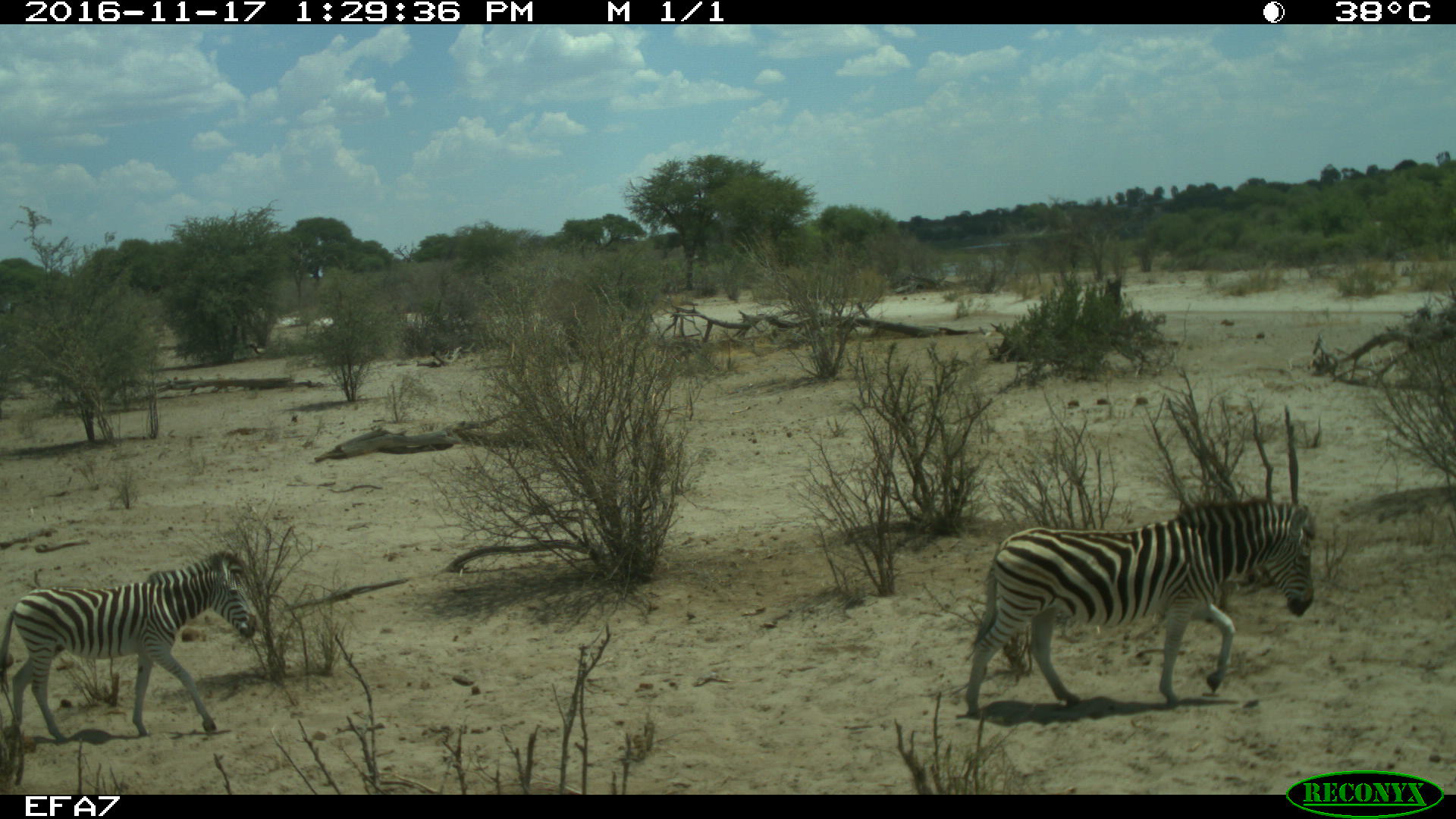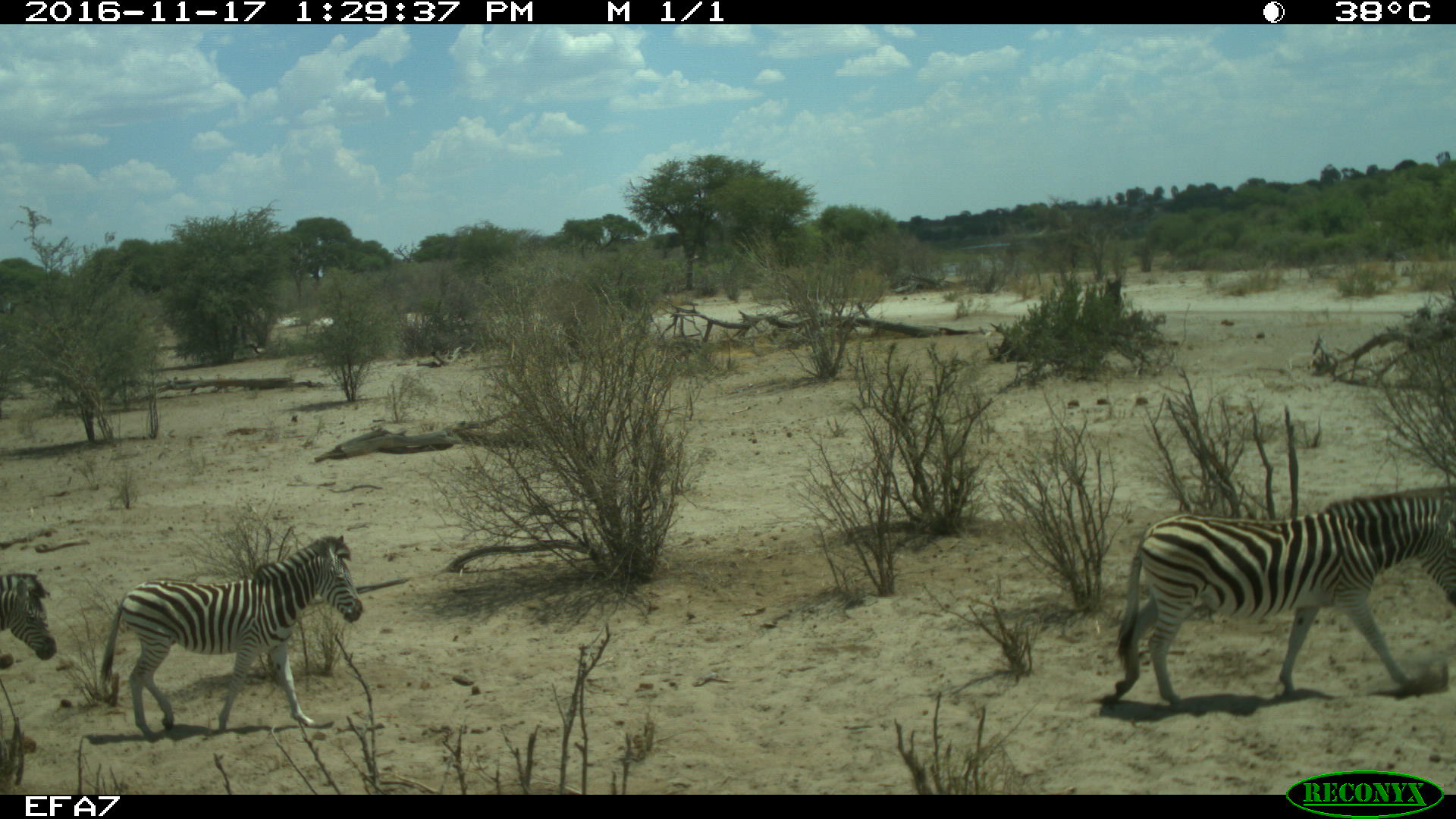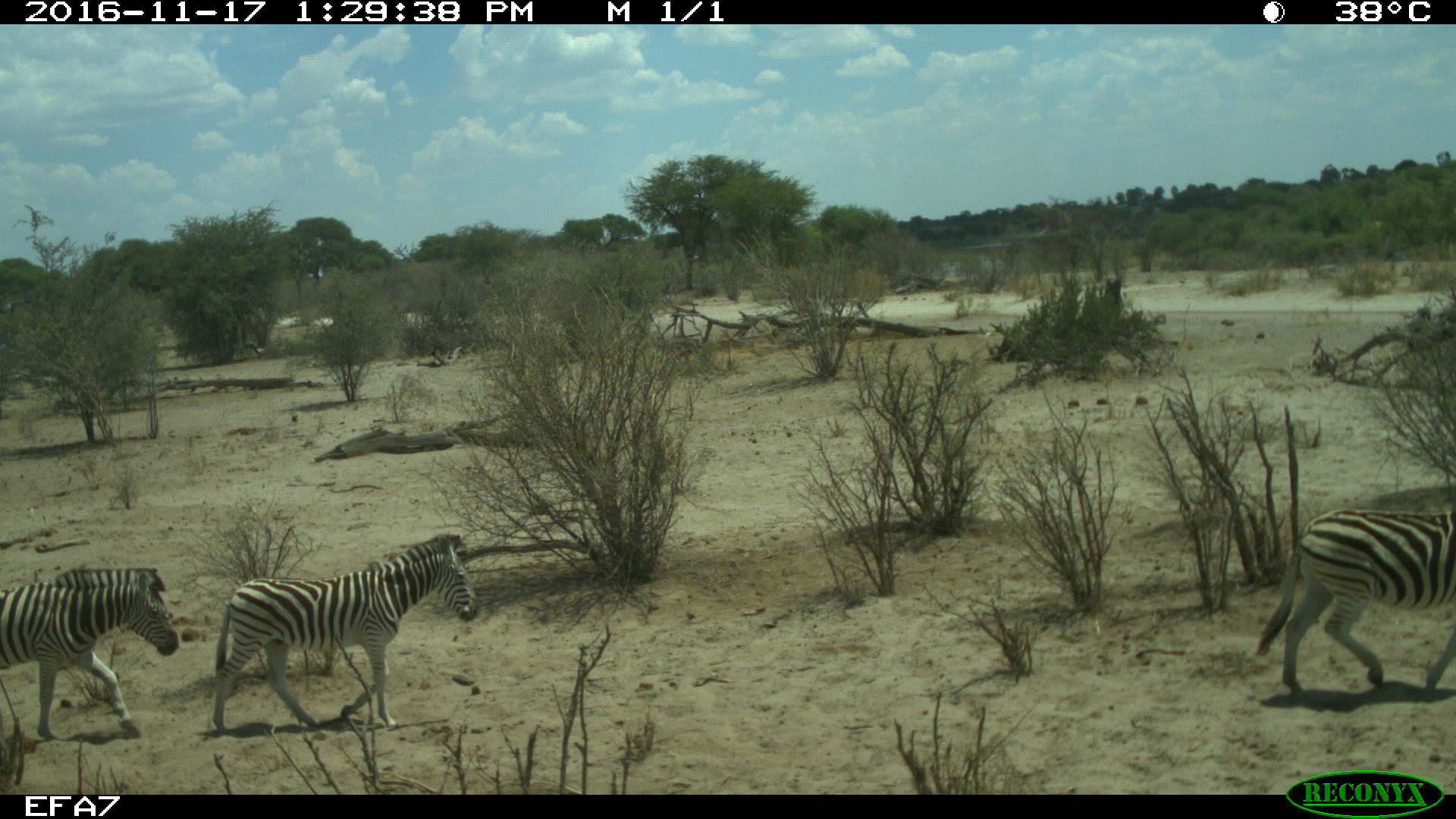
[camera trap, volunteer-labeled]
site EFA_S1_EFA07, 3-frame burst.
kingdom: Animalia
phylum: Chordata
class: Mammalia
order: Perissodactyla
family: Equidae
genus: Equus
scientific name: Equus quagga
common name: plains zebra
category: zebraplains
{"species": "zebraplains (plains zebra) (Equus quagga)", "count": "3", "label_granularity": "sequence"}